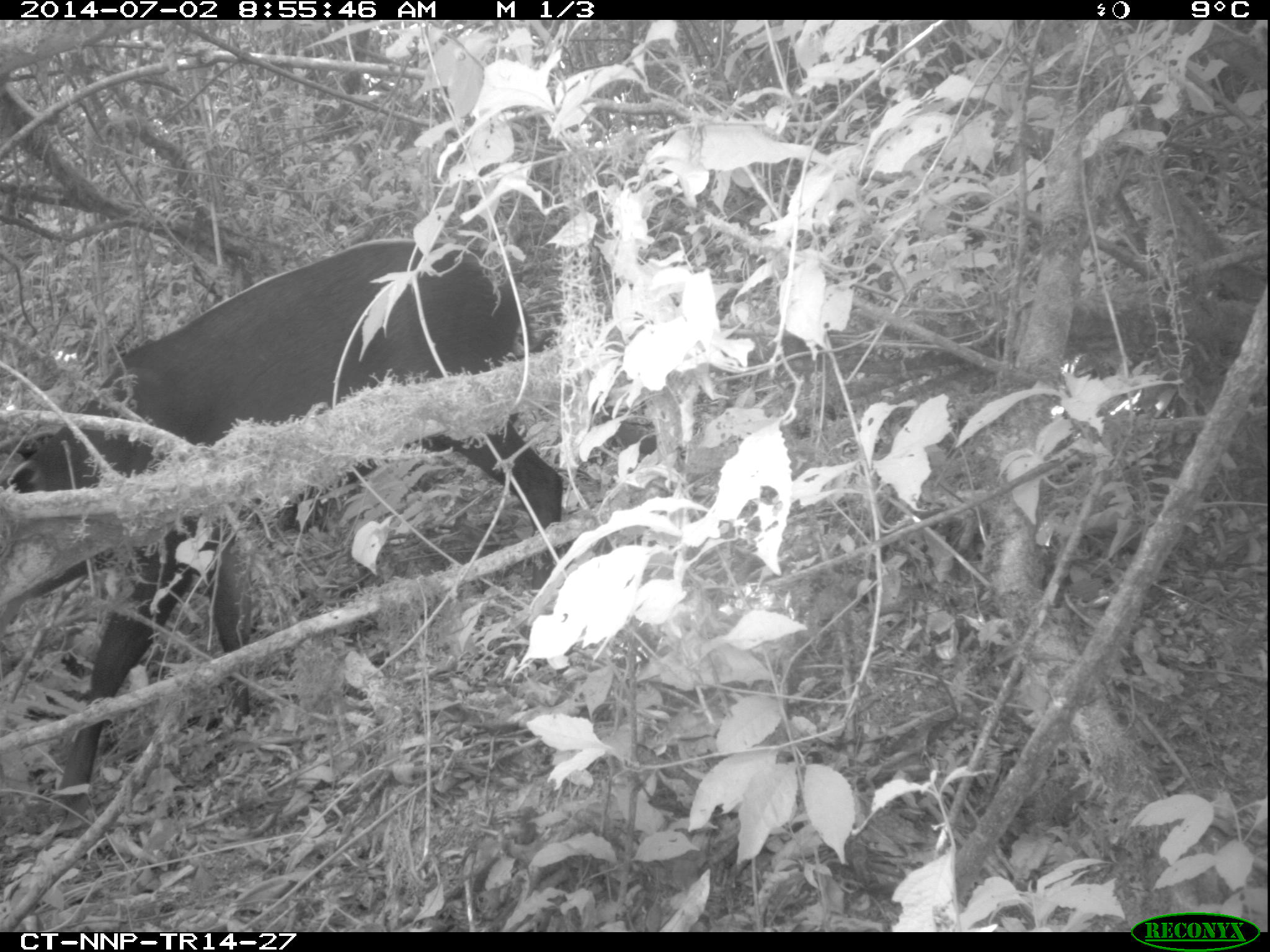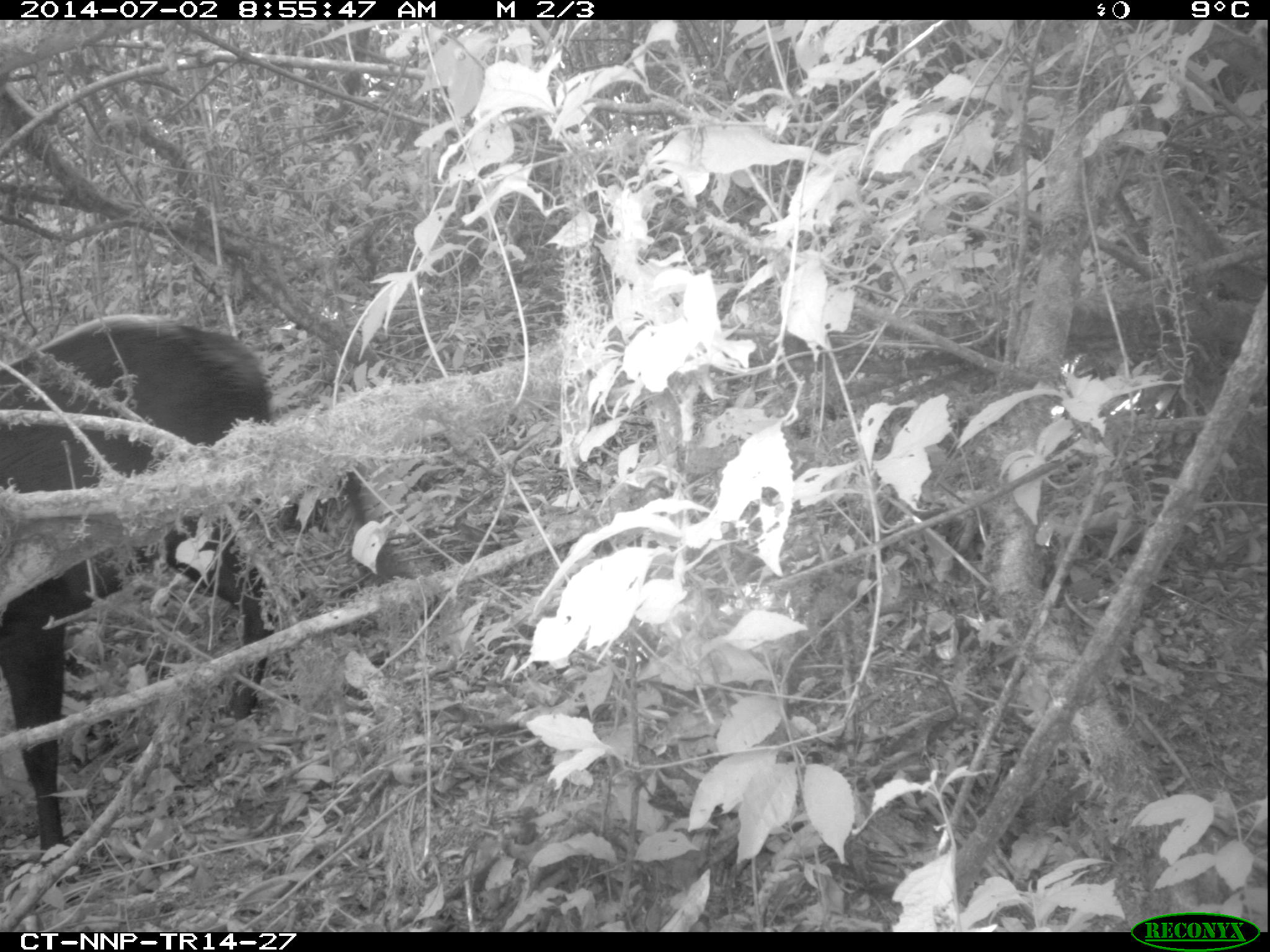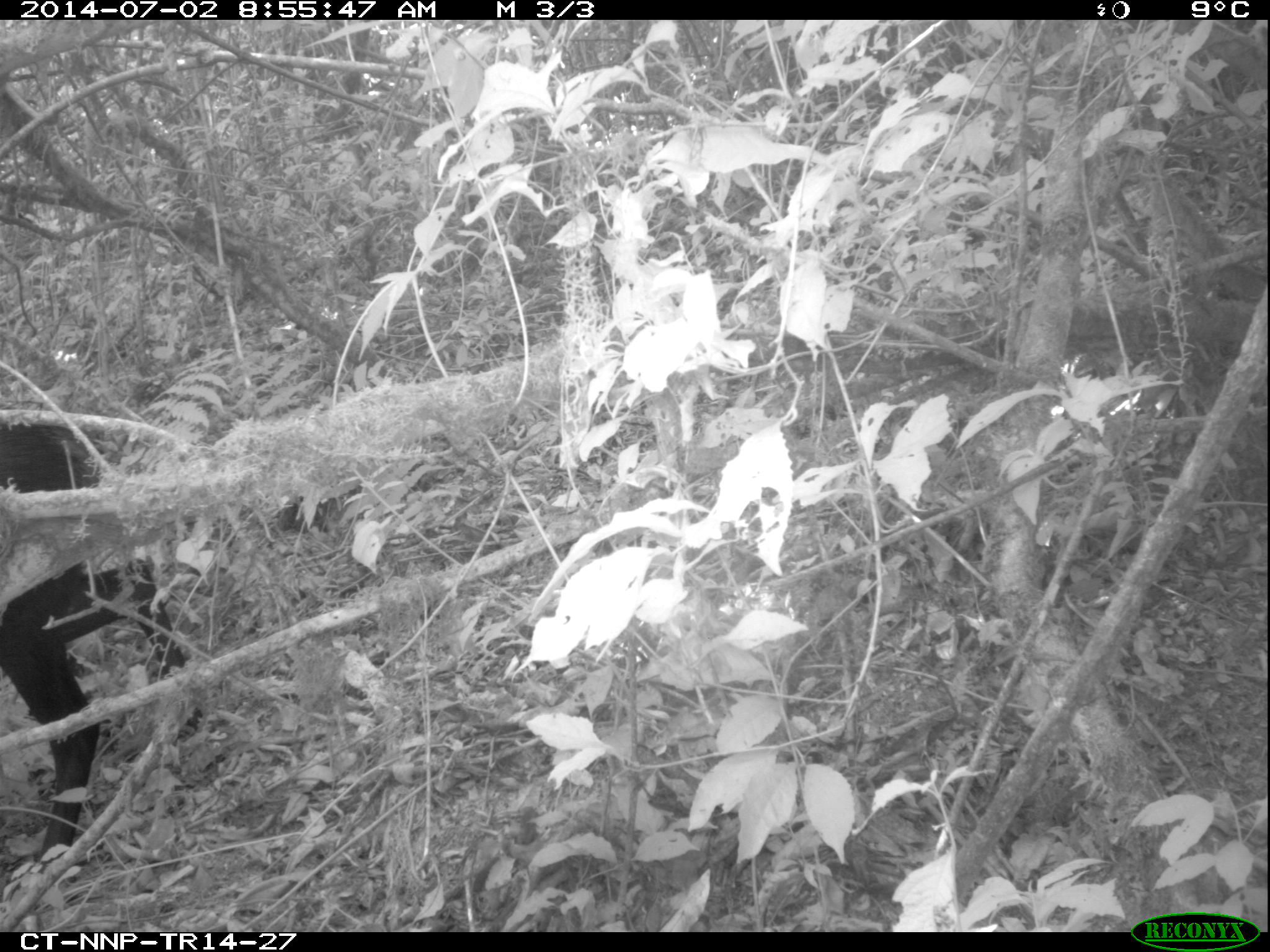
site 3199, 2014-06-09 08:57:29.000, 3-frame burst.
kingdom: Animalia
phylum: Chordata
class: Mammalia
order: Artiodactyla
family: Bovidae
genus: Cephalophus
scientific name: Cephalophus silvicultor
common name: light-backed duiker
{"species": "Cephalophus silvicultor (light-backed duiker)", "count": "1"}